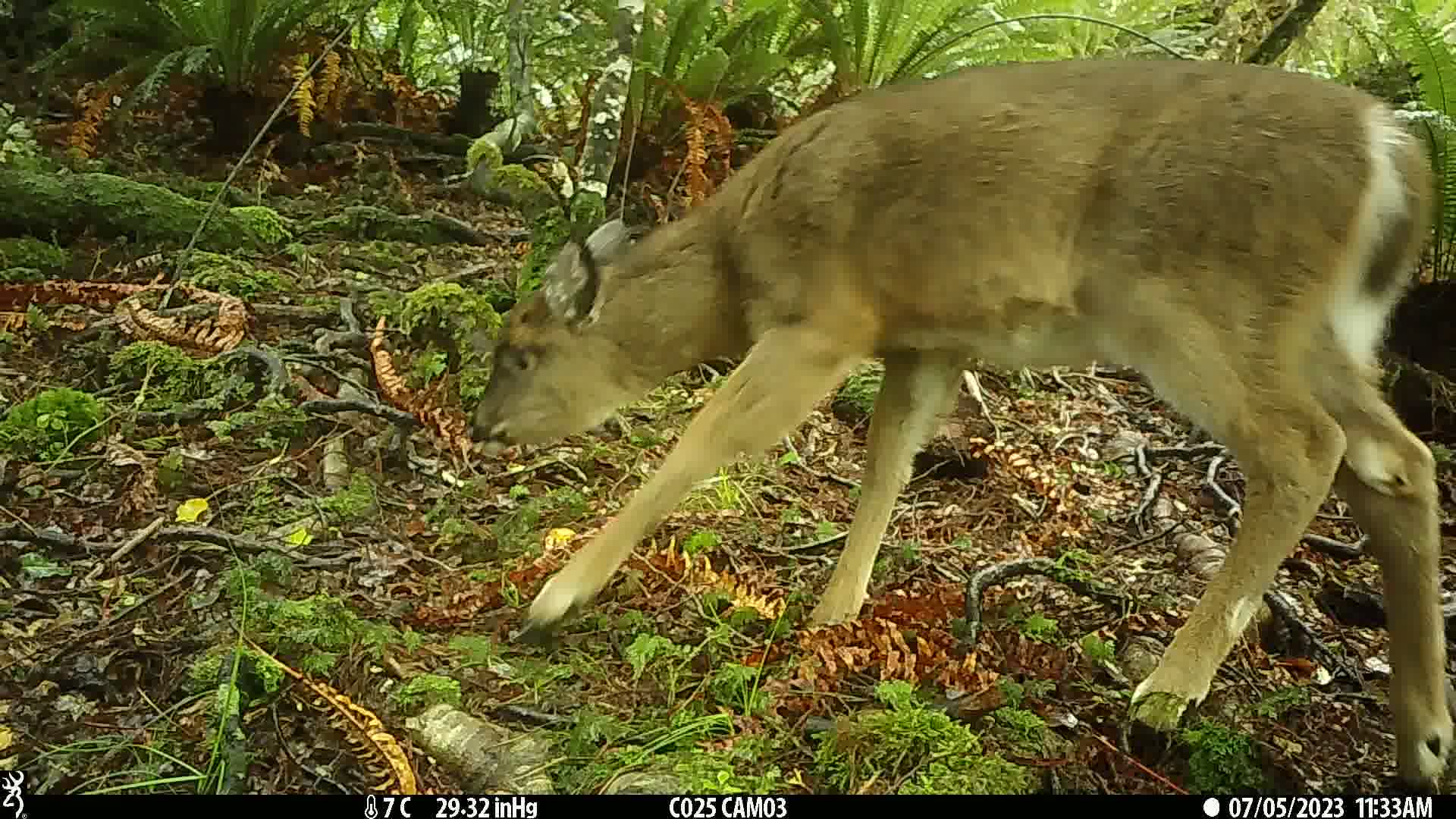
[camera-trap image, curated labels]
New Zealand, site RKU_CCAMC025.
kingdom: Animalia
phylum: Chordata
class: Mammalia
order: Artiodactyla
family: Cervidae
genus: Odocoileus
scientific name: Odocoileus virginianus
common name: white-tailed deer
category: white tailed deer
White tailed deer (white-tailed deer) (Odocoileus virginianus).